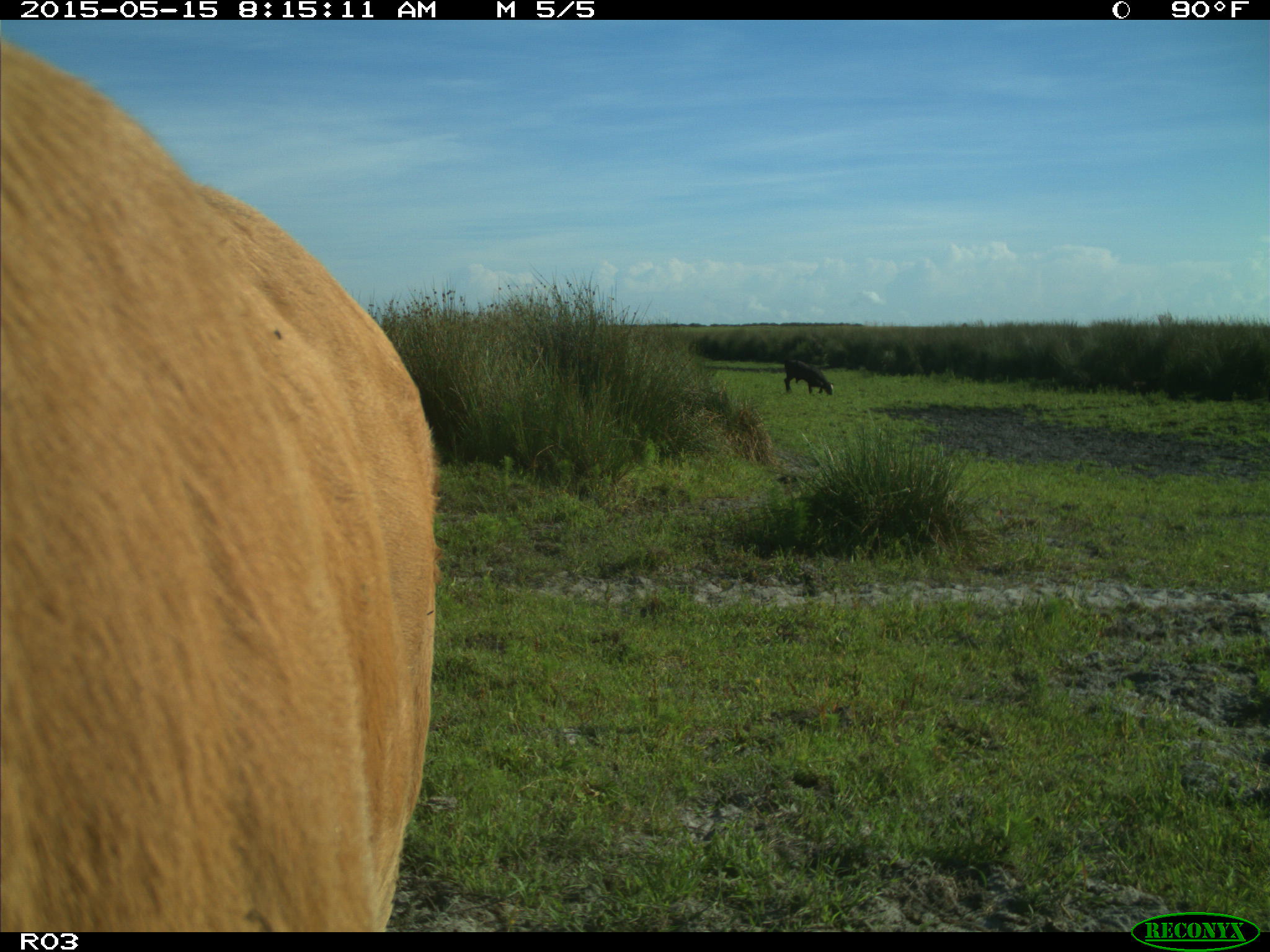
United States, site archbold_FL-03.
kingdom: Animalia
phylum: Chordata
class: Mammalia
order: Artiodactyla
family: Bovidae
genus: Bos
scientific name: Bos taurus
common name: domestic cow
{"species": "Bos taurus (domestic cow)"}